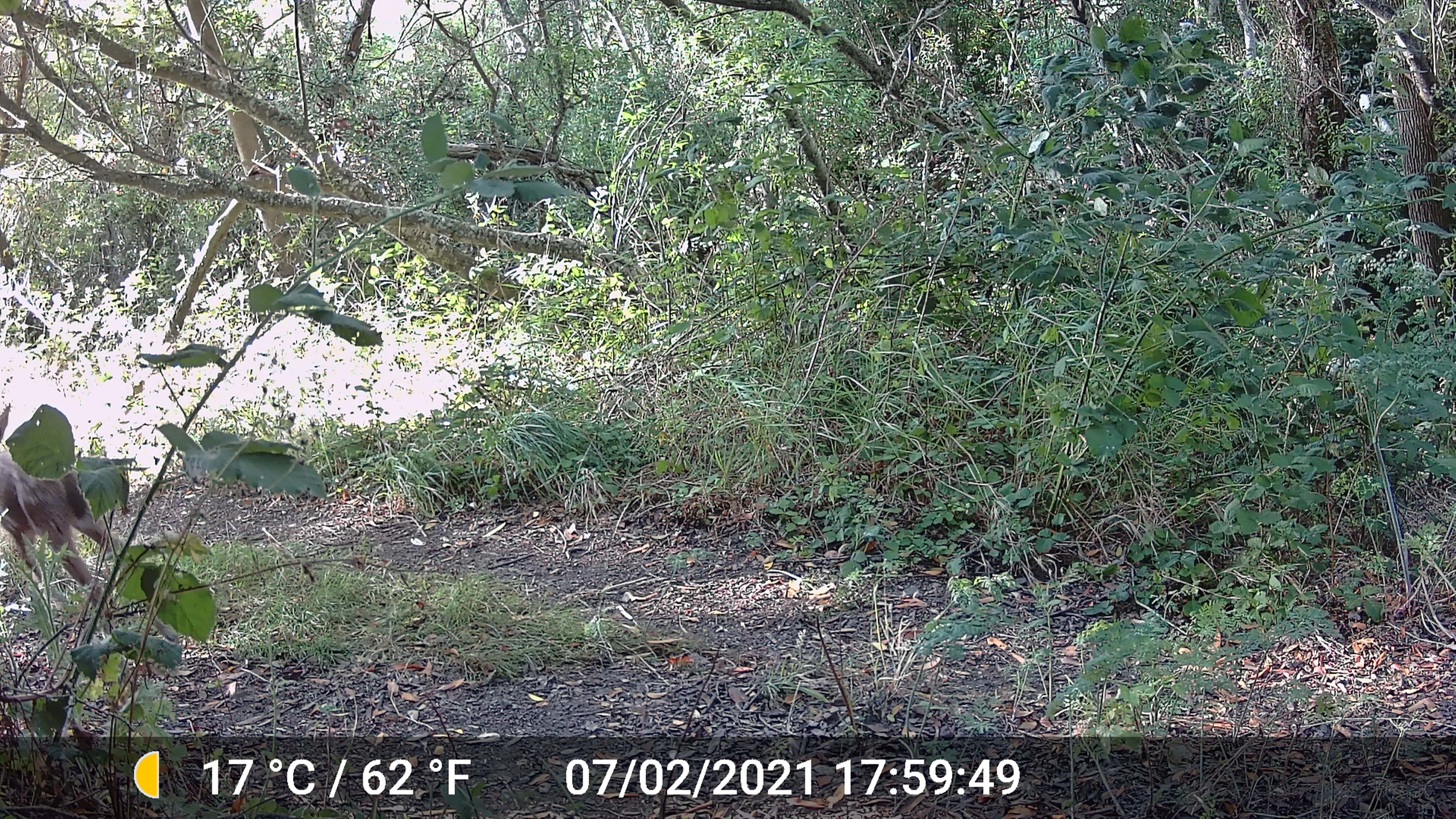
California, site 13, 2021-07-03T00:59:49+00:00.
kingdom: Animalia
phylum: Chordata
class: Mammalia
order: Artiodactyla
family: Cervidae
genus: Odocoileus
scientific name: Odocoileus hemionus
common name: mule deer